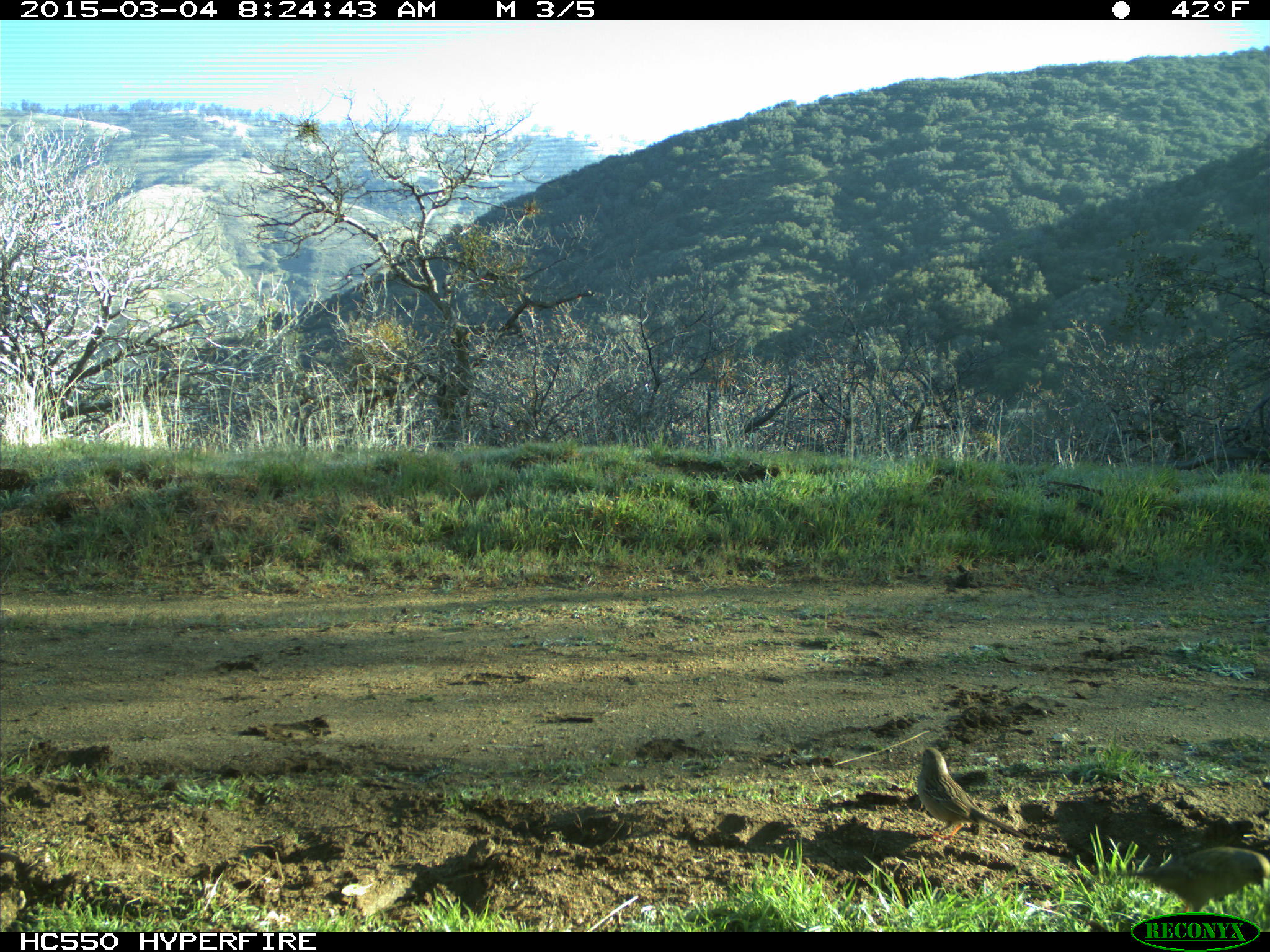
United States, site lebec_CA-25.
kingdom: Animalia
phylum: Chordata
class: Aves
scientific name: Aves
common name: birds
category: unidentified bird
Unidentified bird (birds) (Aves).